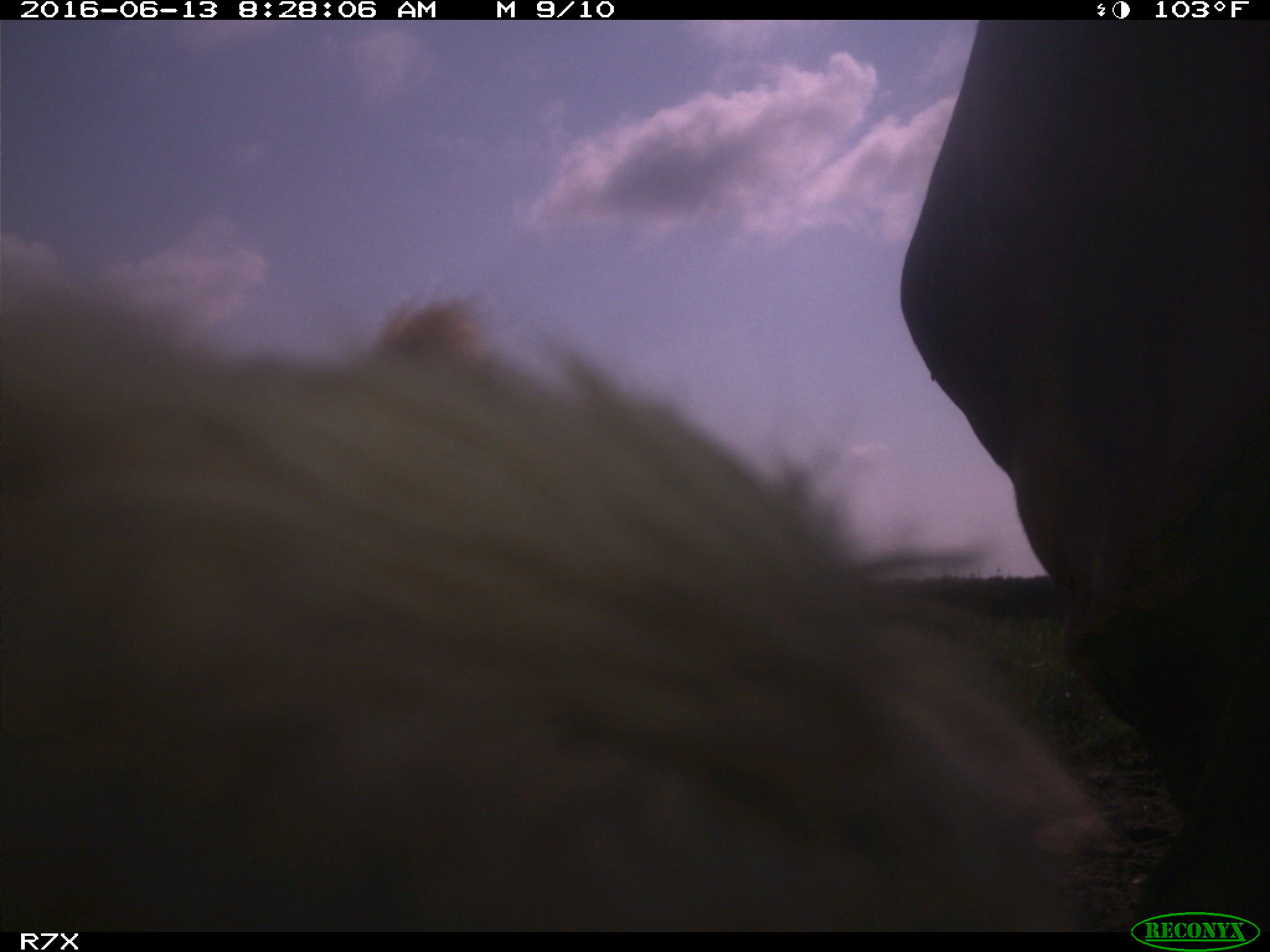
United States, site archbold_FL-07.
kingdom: Animalia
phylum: Chordata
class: Mammalia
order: Artiodactyla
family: Bovidae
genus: Bos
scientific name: Bos taurus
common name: domestic cow